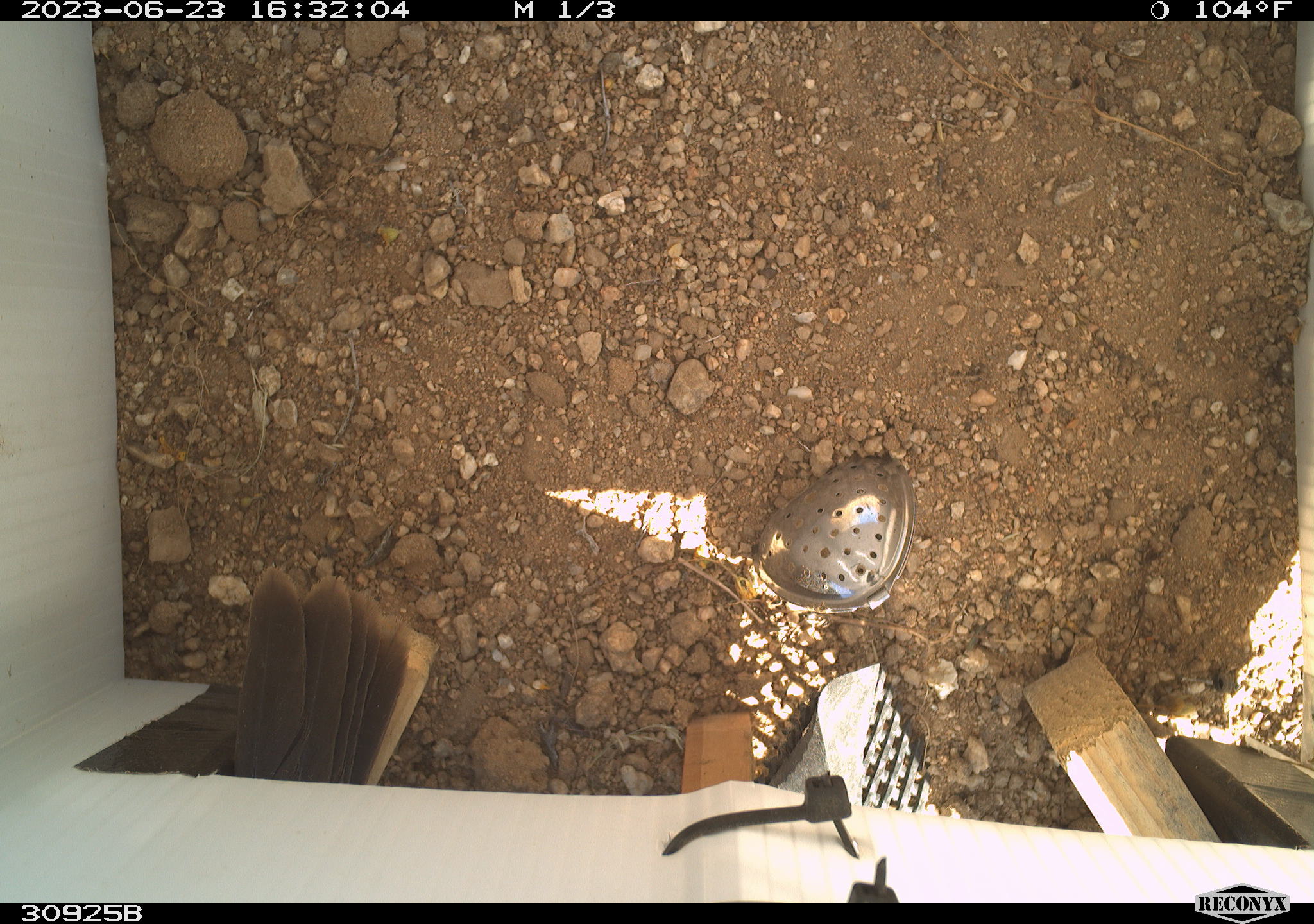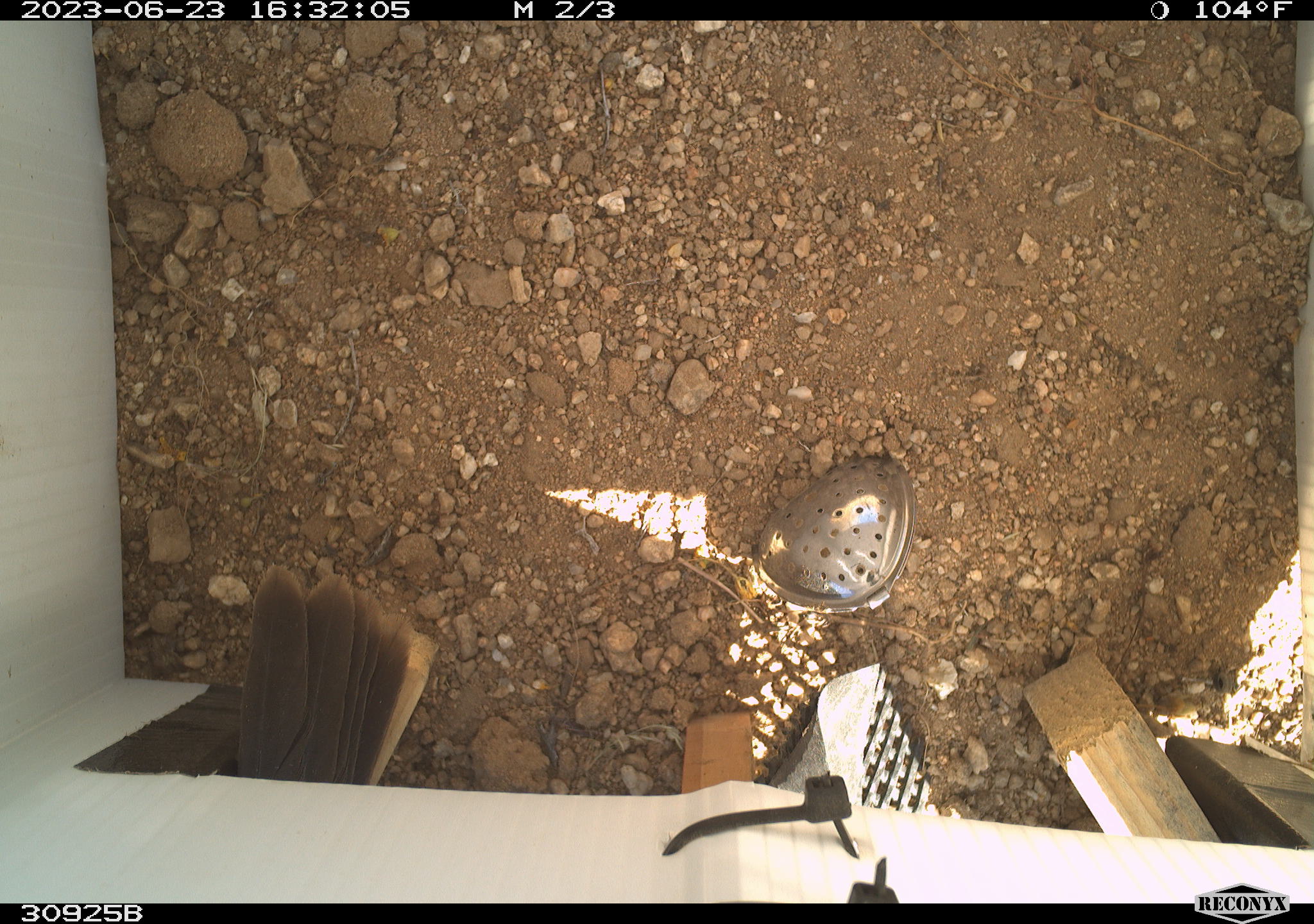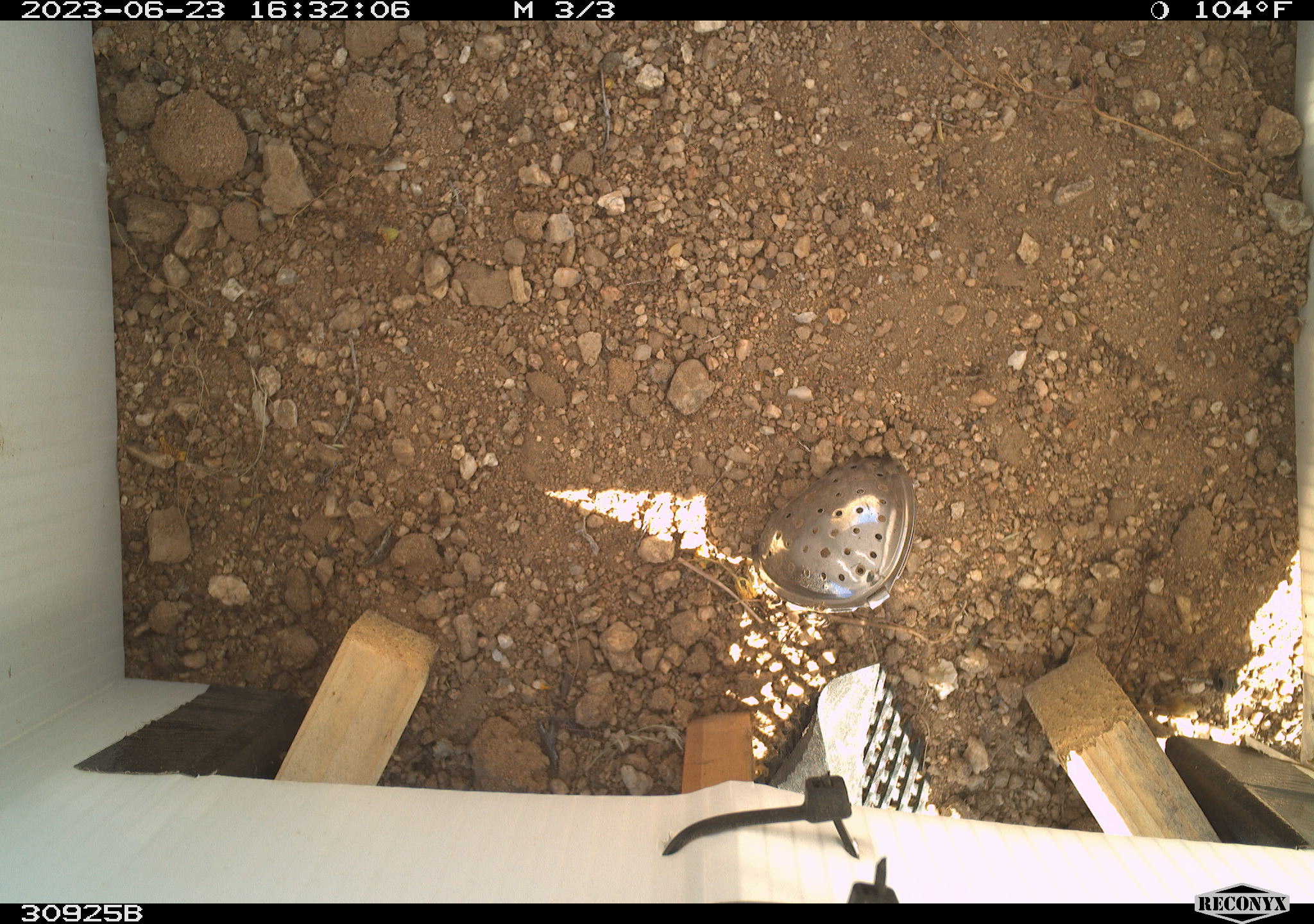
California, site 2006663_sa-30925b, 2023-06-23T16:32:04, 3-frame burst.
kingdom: Animalia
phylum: Chordata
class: Aves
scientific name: Aves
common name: bird